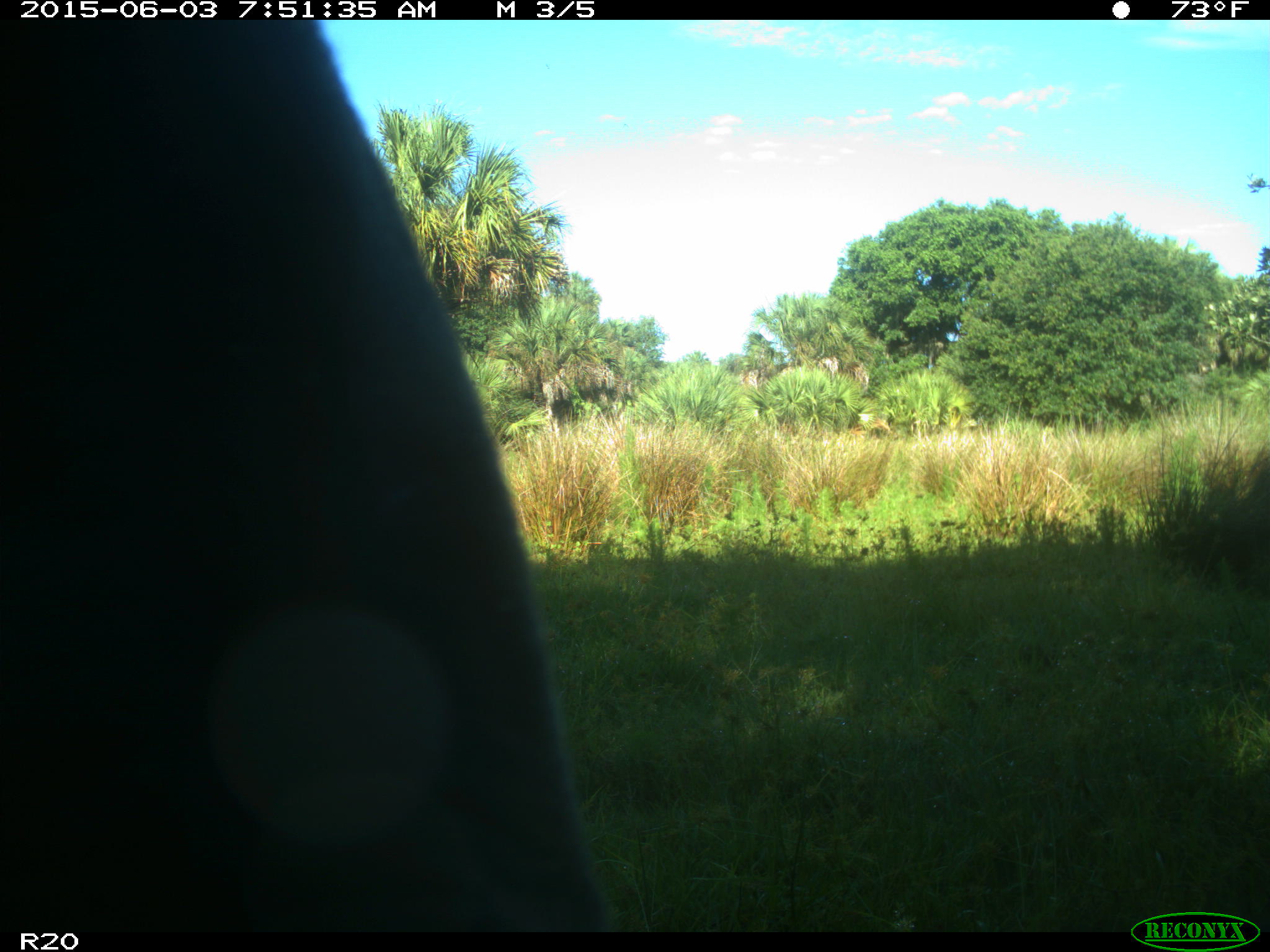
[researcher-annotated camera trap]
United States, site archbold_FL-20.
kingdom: Animalia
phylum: Chordata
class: Mammalia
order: Artiodactyla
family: Bovidae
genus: Bos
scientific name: Bos taurus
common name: domestic cow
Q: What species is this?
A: Bos taurus (domestic cow).